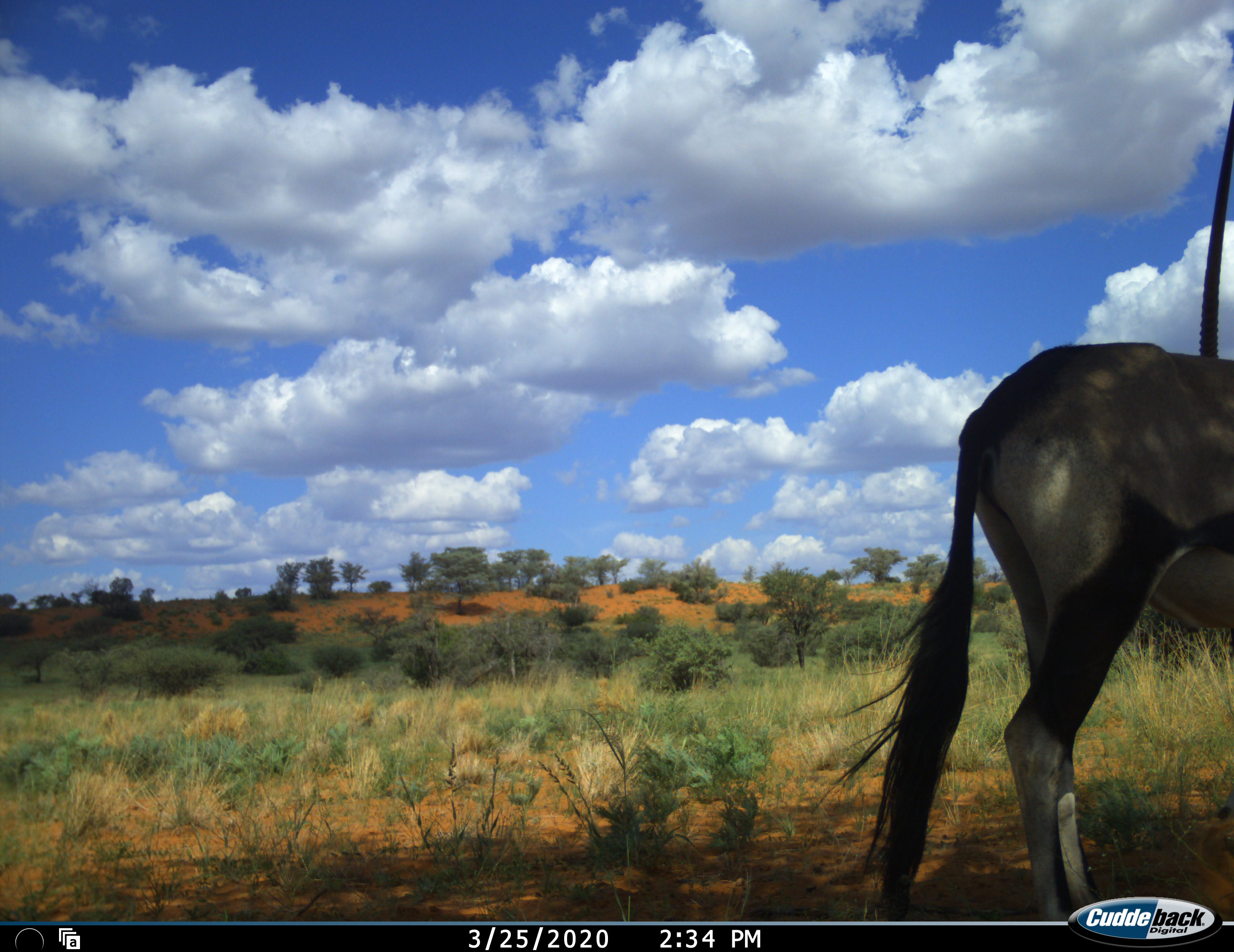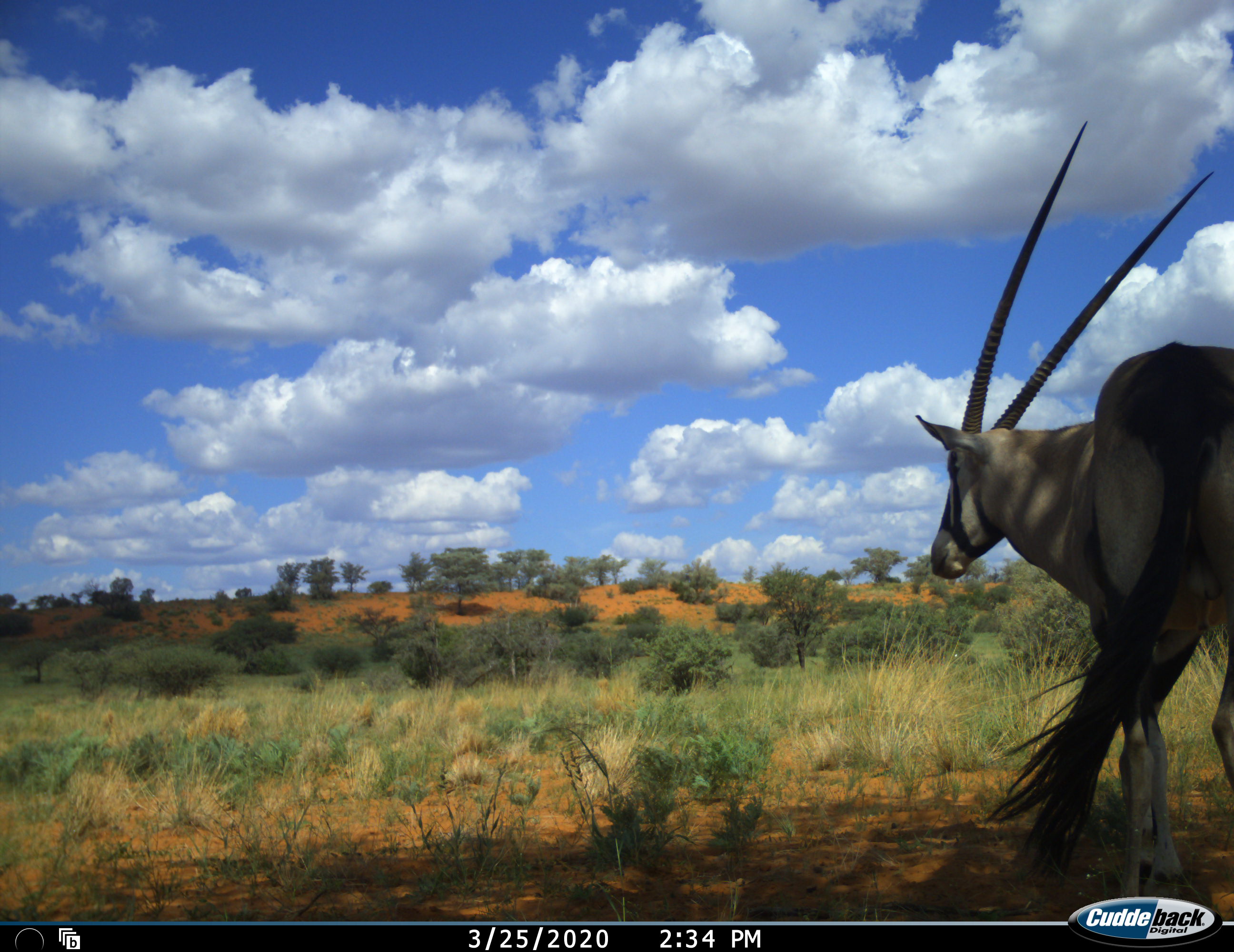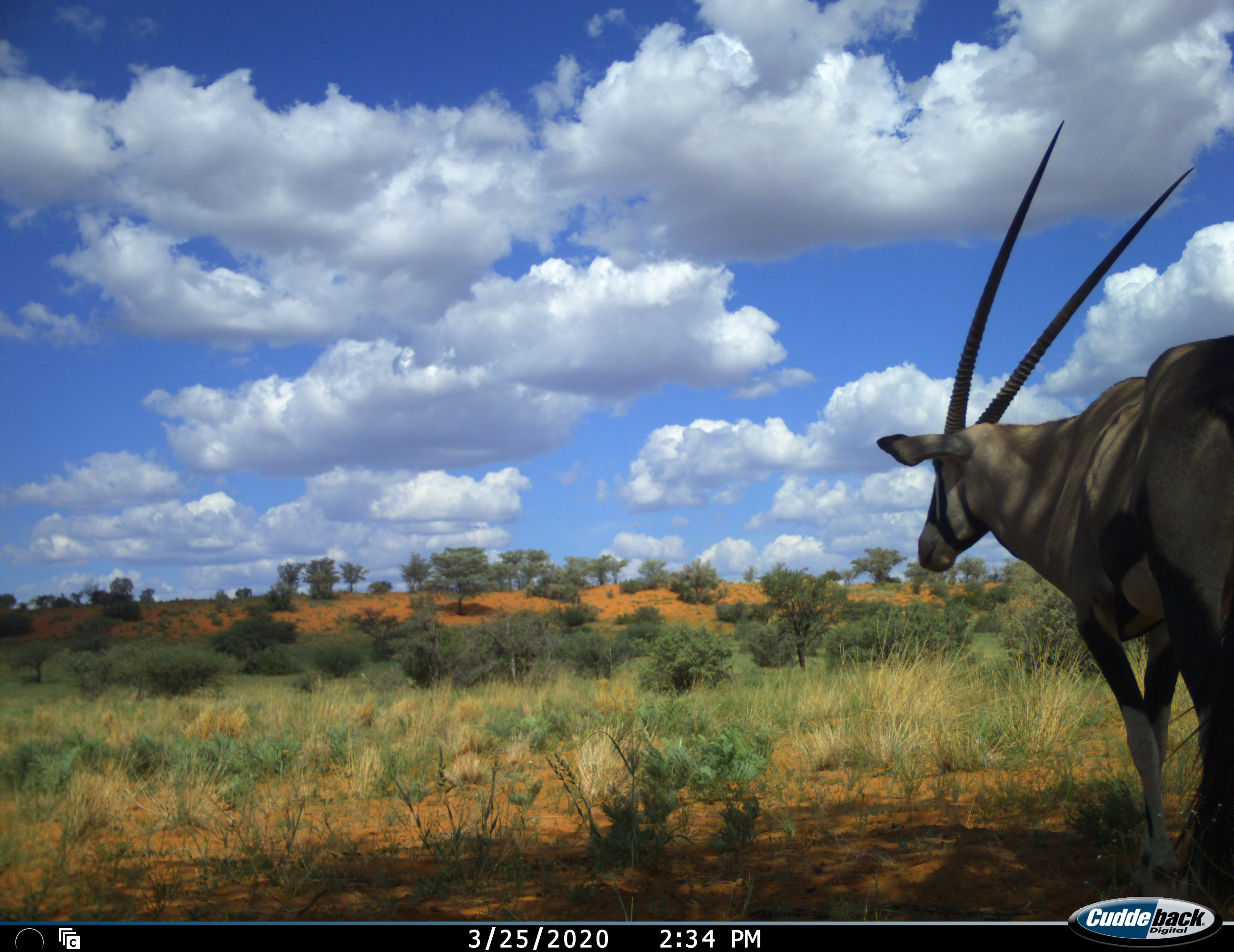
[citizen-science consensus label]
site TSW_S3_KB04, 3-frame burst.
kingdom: Animalia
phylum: Chordata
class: Mammalia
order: Artiodactyla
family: Bovidae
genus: Oryx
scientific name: Oryx gazella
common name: gemsbok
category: oryx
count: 1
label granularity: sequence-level